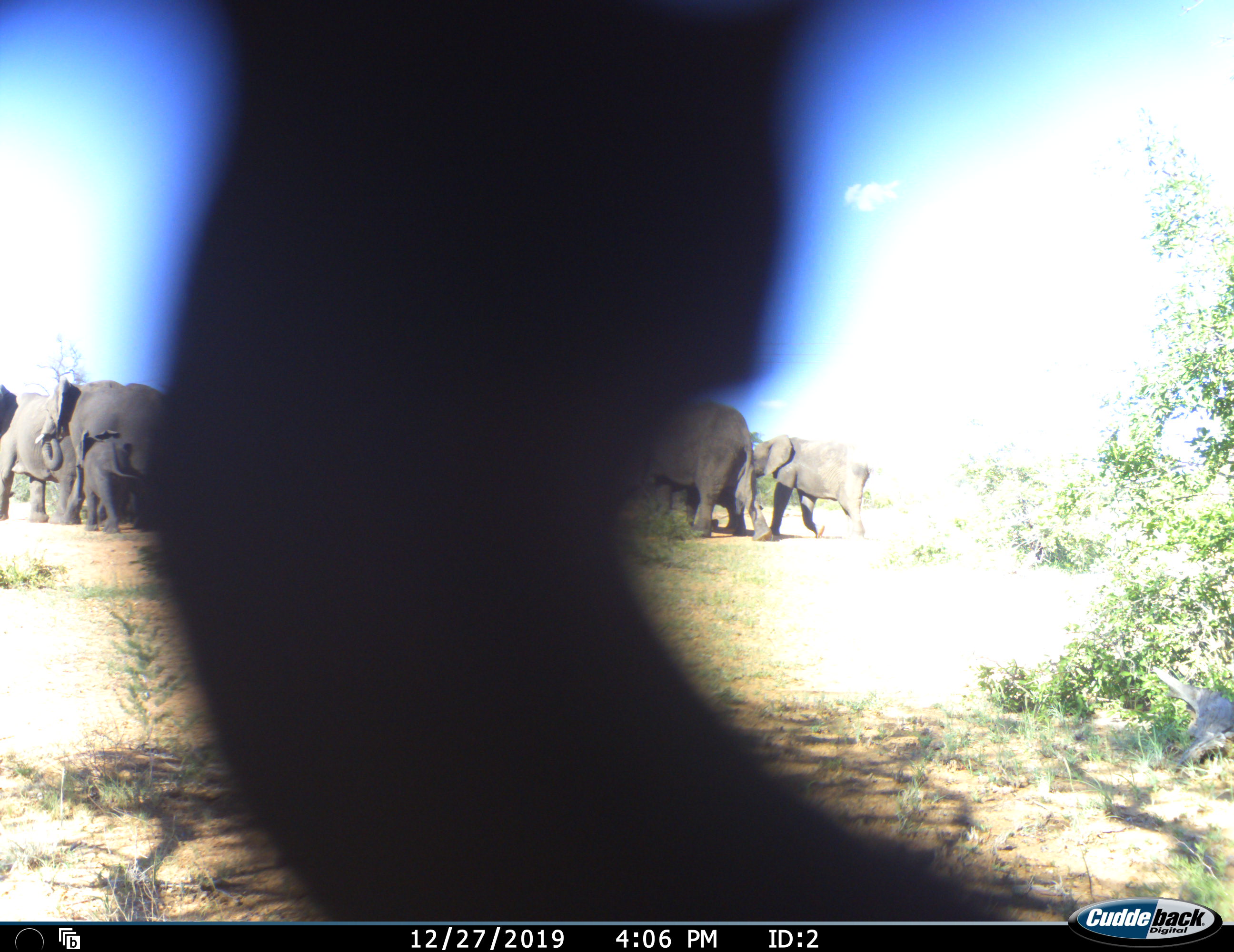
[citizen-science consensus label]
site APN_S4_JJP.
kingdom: Animalia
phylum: Chordata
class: Mammalia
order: Proboscidea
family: Elephantidae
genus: Loxodonta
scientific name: Loxodonta africana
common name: african bush elephant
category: elephant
Elephant (african bush elephant) (Loxodonta africana), count 7. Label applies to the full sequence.